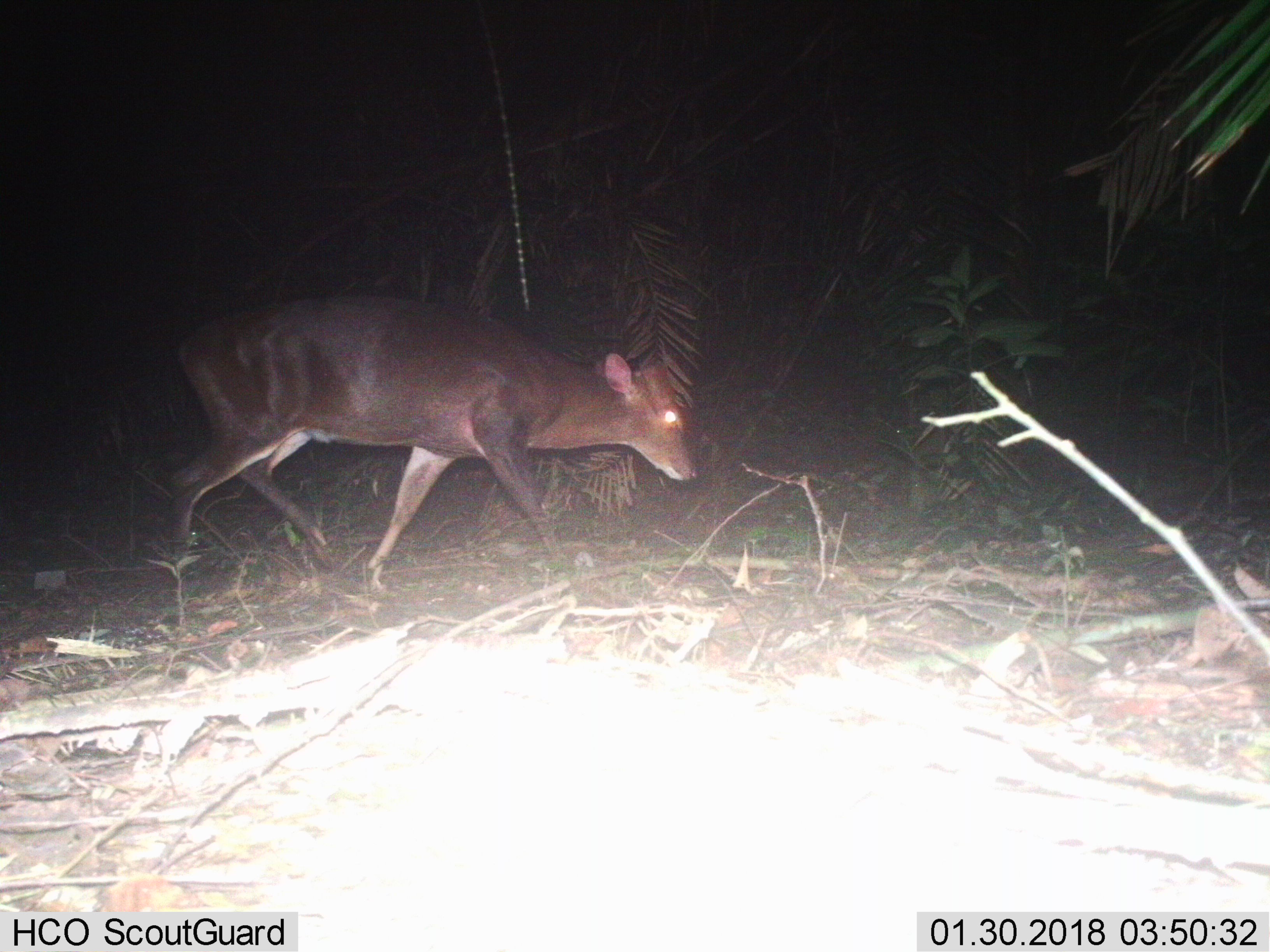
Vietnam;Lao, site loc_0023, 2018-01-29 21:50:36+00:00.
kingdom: Animalia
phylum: Chordata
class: Mammalia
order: Artiodactyla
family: Cervidae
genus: Muntiacus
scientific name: Muntiacus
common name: muntjacs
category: unidentified muntjac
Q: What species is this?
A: Unidentified muntjac (muntjacs) (Muntiacus).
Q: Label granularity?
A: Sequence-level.